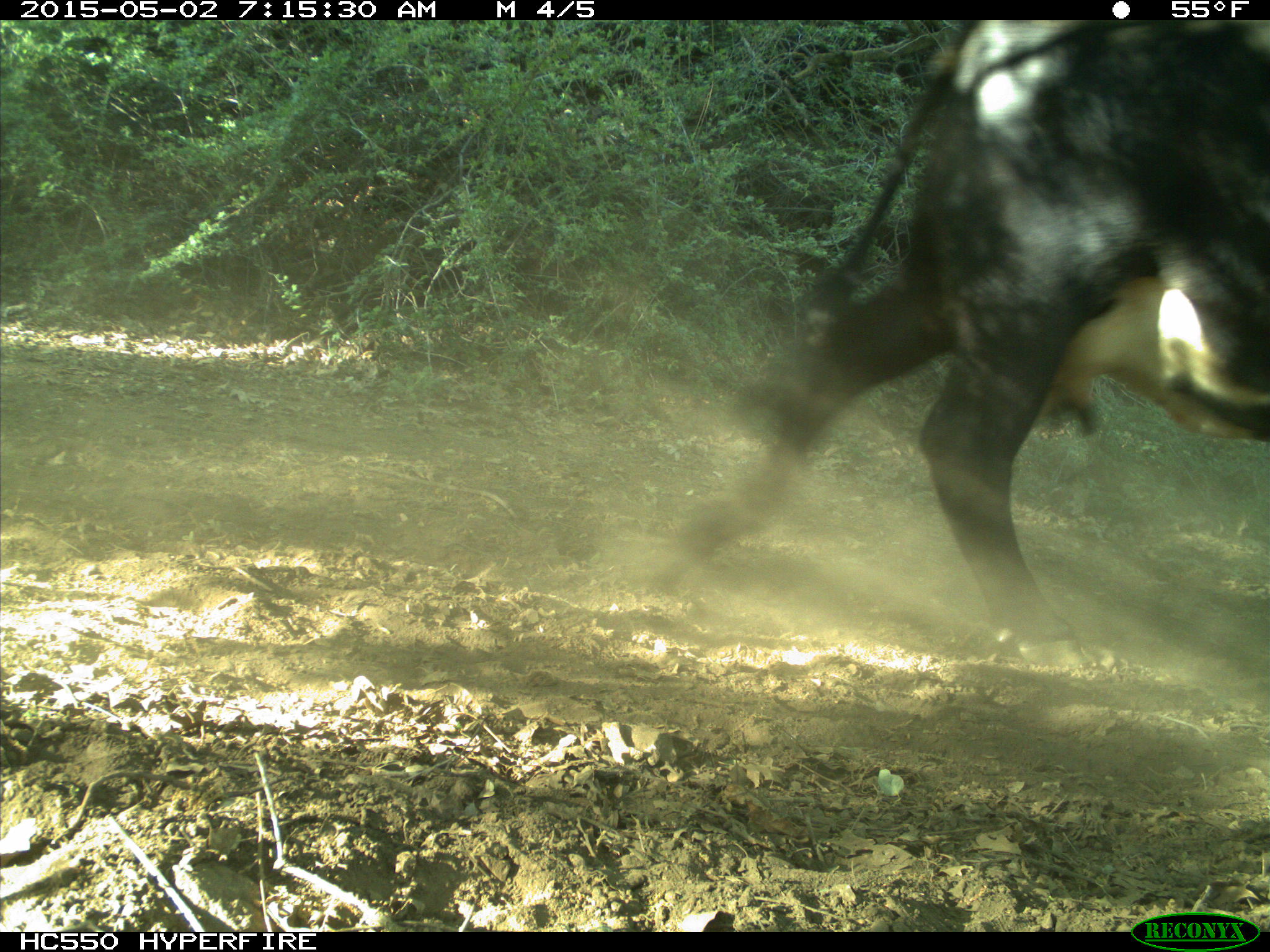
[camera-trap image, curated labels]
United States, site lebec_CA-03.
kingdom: Animalia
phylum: Chordata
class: Mammalia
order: Artiodactyla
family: Bovidae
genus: Bos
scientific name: Bos taurus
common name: domestic cow